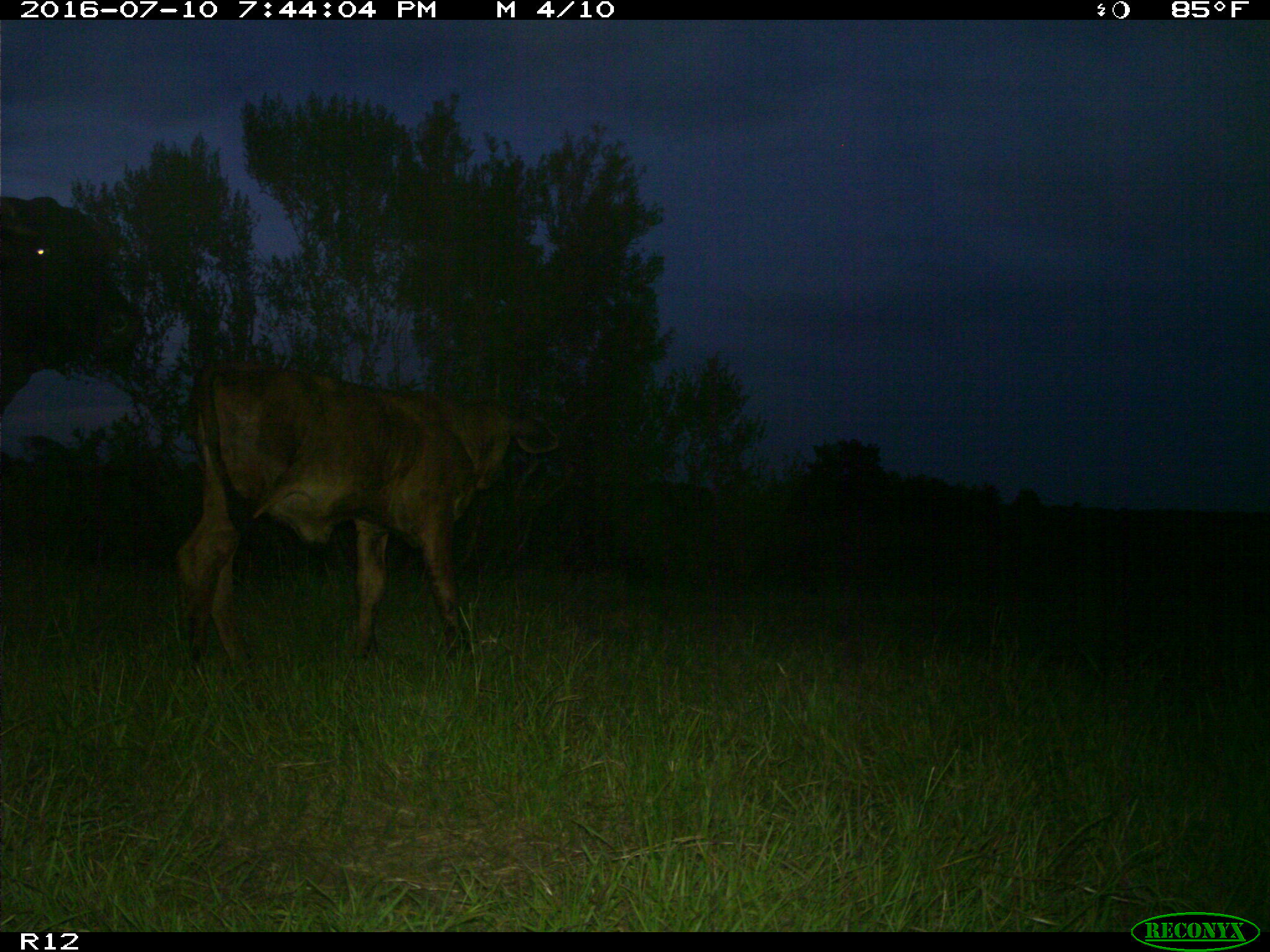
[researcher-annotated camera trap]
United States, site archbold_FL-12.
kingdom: Animalia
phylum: Chordata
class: Mammalia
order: Artiodactyla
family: Bovidae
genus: Bos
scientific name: Bos taurus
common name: domestic cow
Bos taurus (domestic cow).